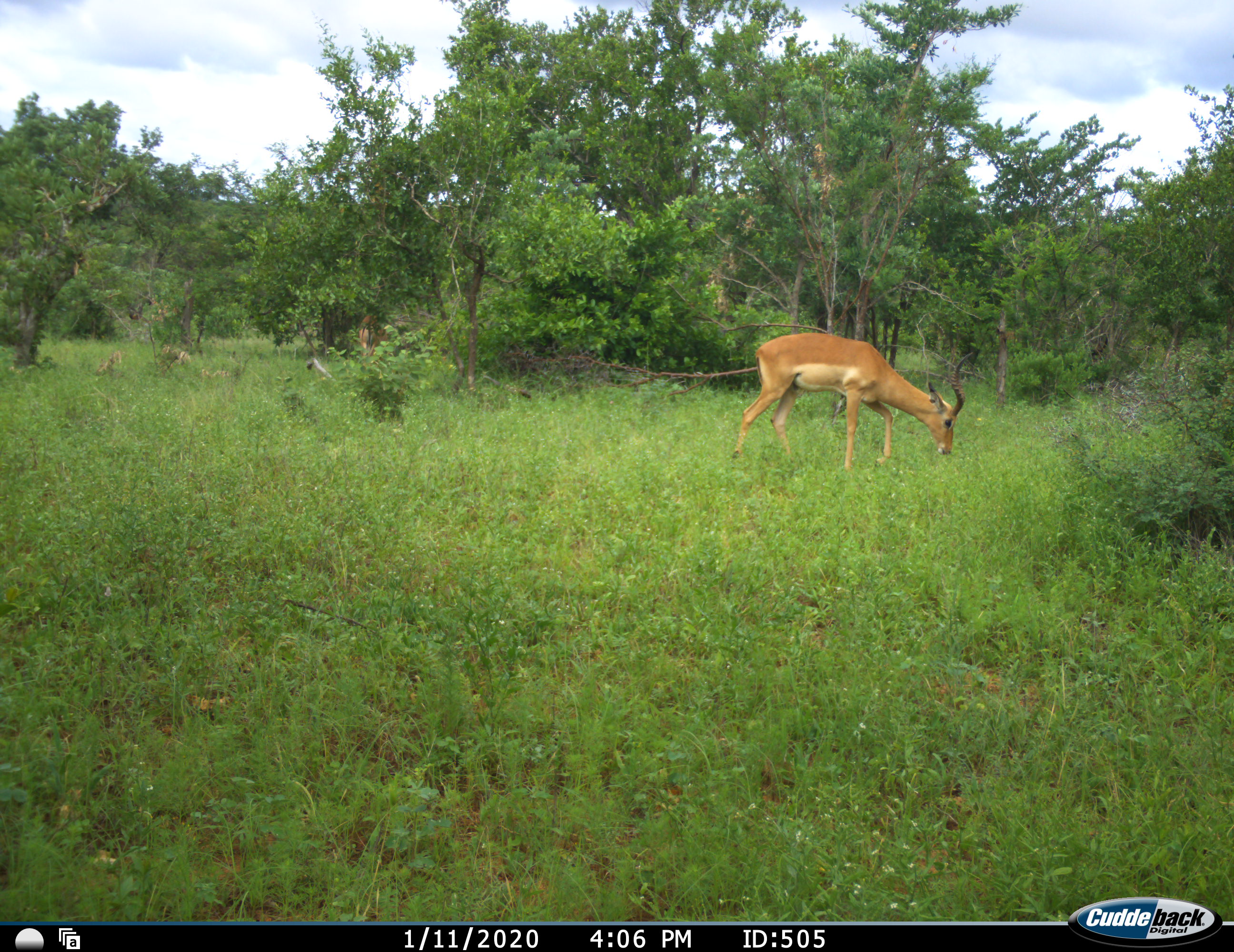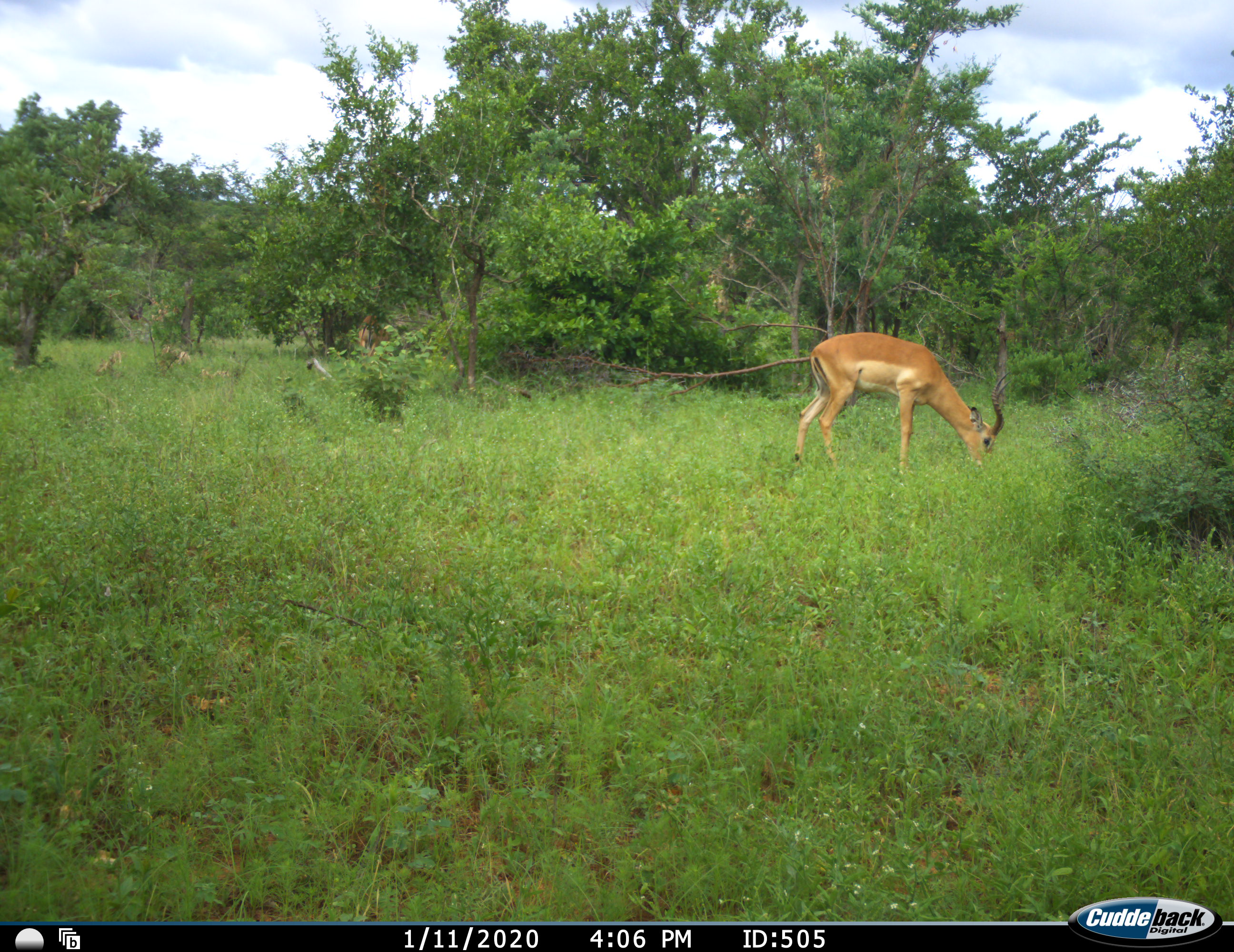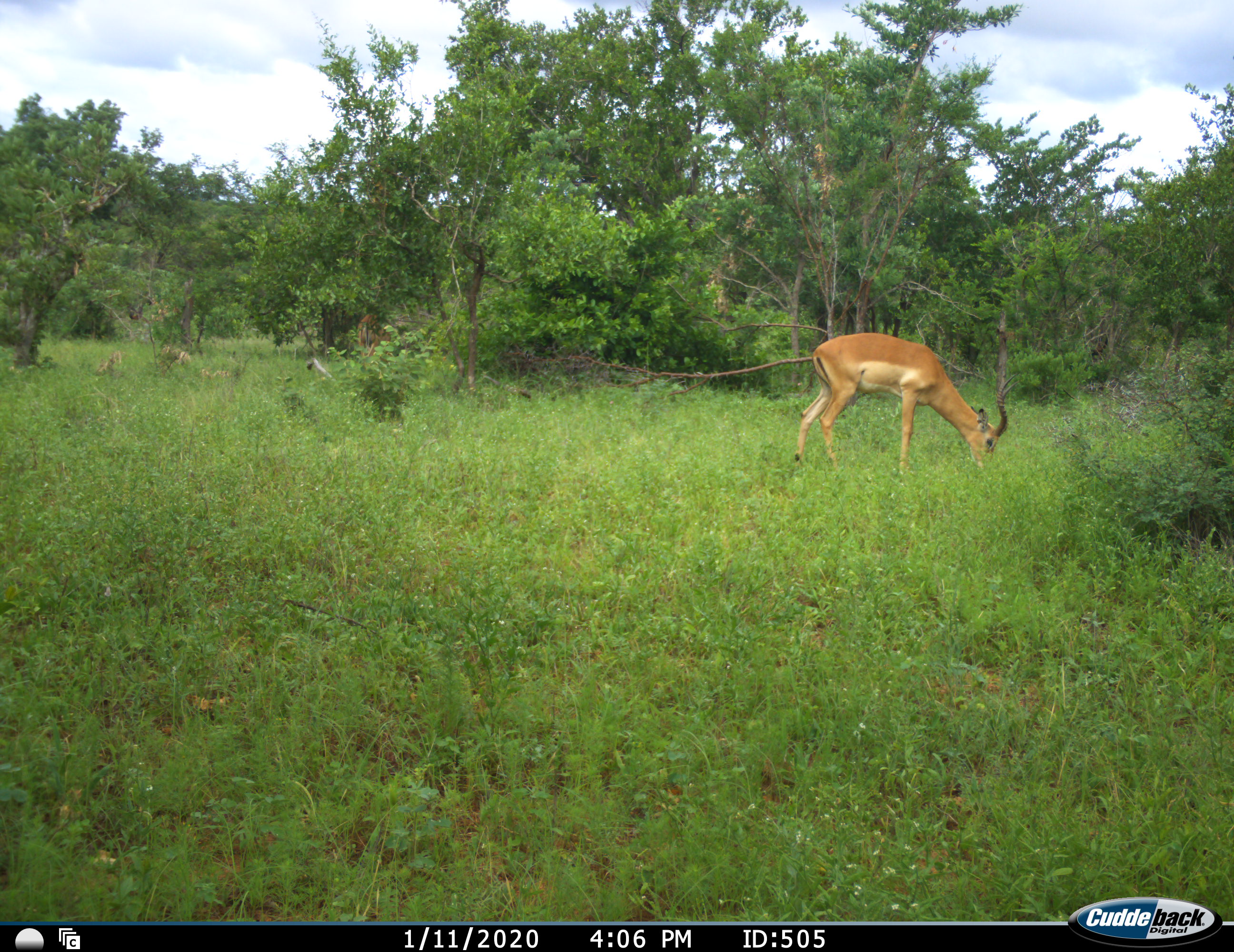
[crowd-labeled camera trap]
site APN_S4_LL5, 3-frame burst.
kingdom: Animalia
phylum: Chordata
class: Mammalia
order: Artiodactyla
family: Bovidae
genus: Aepyceros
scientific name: Aepyceros melampus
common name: impala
Impala (Aepyceros melampus), count 1. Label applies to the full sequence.